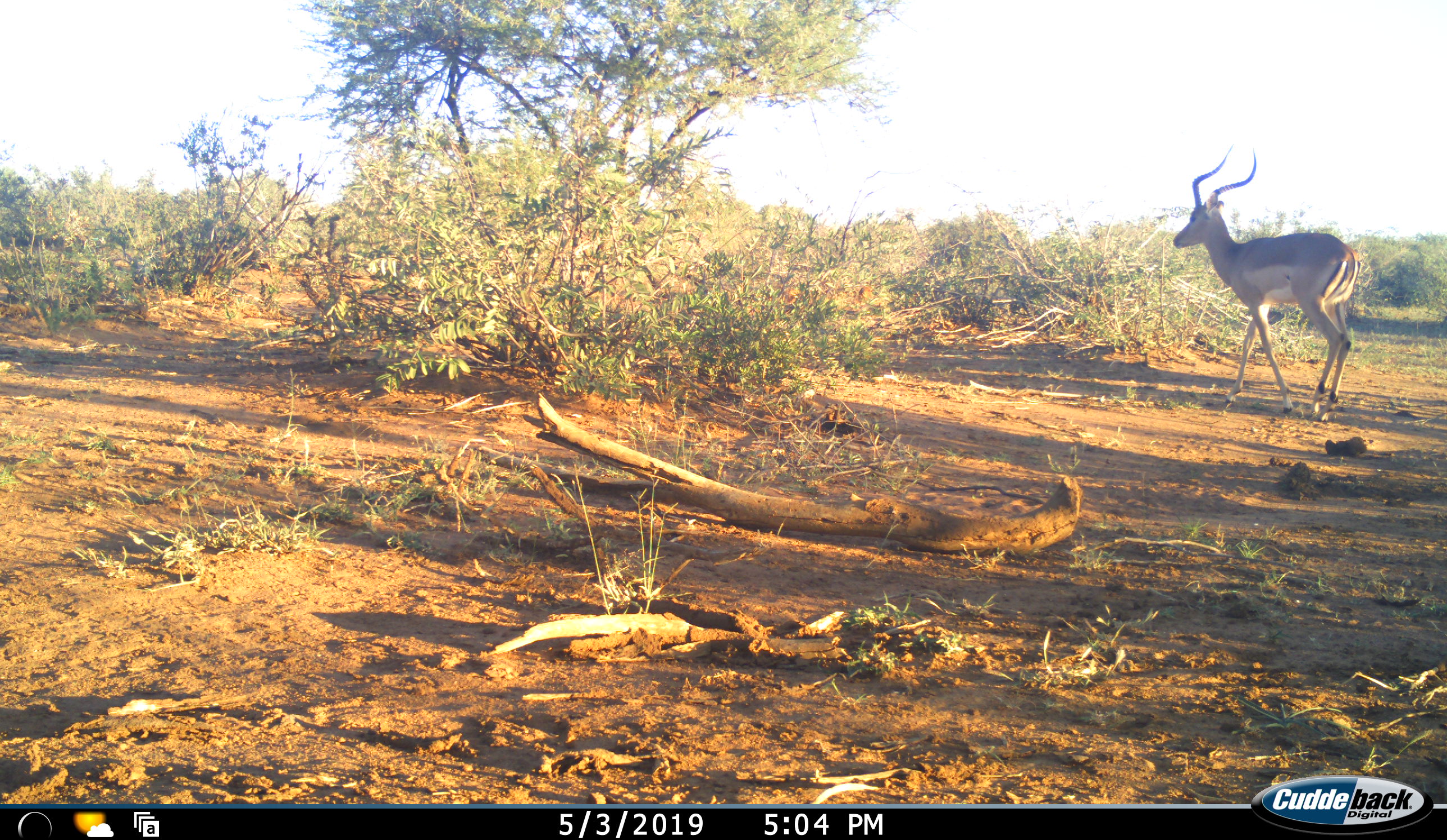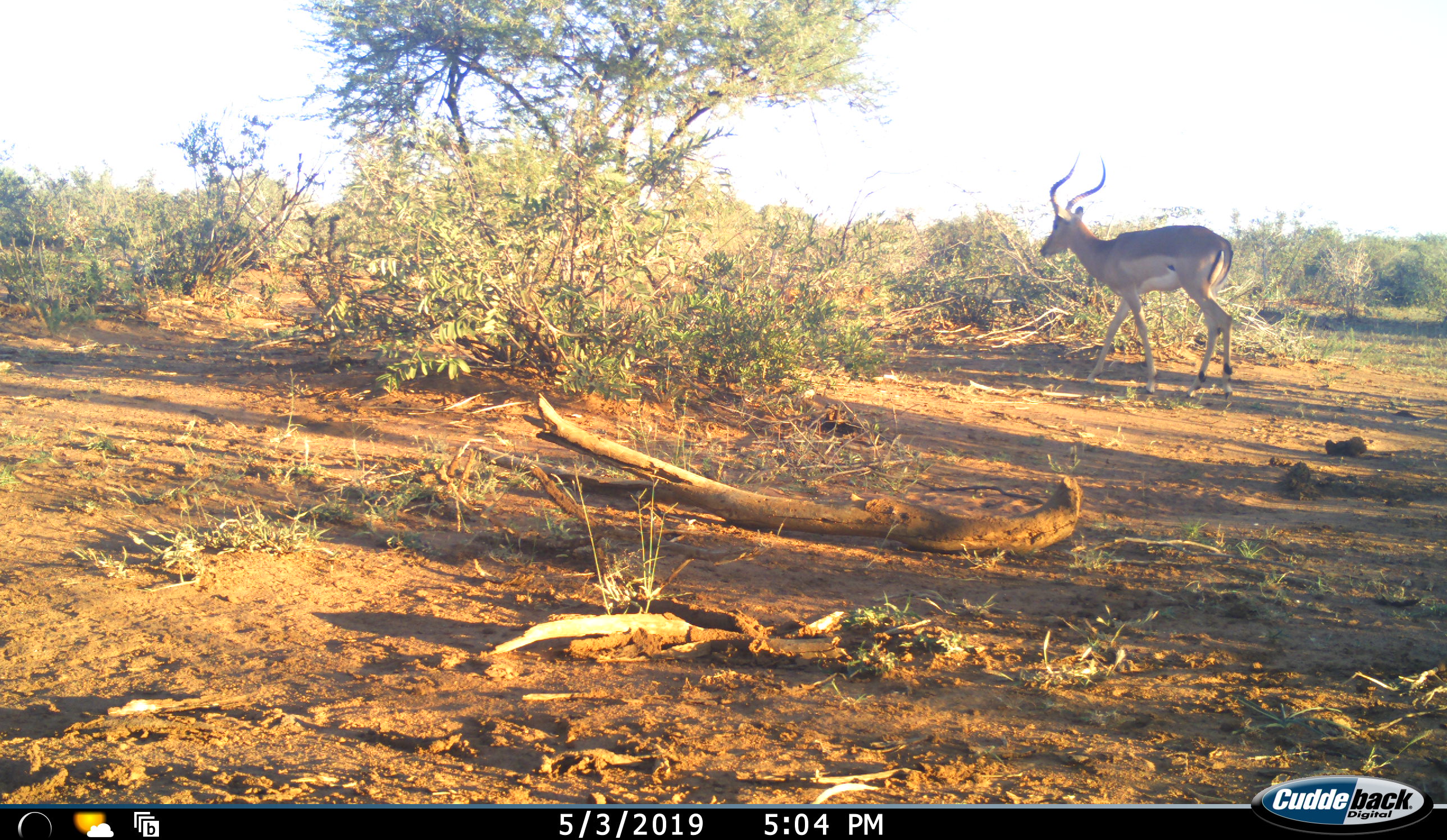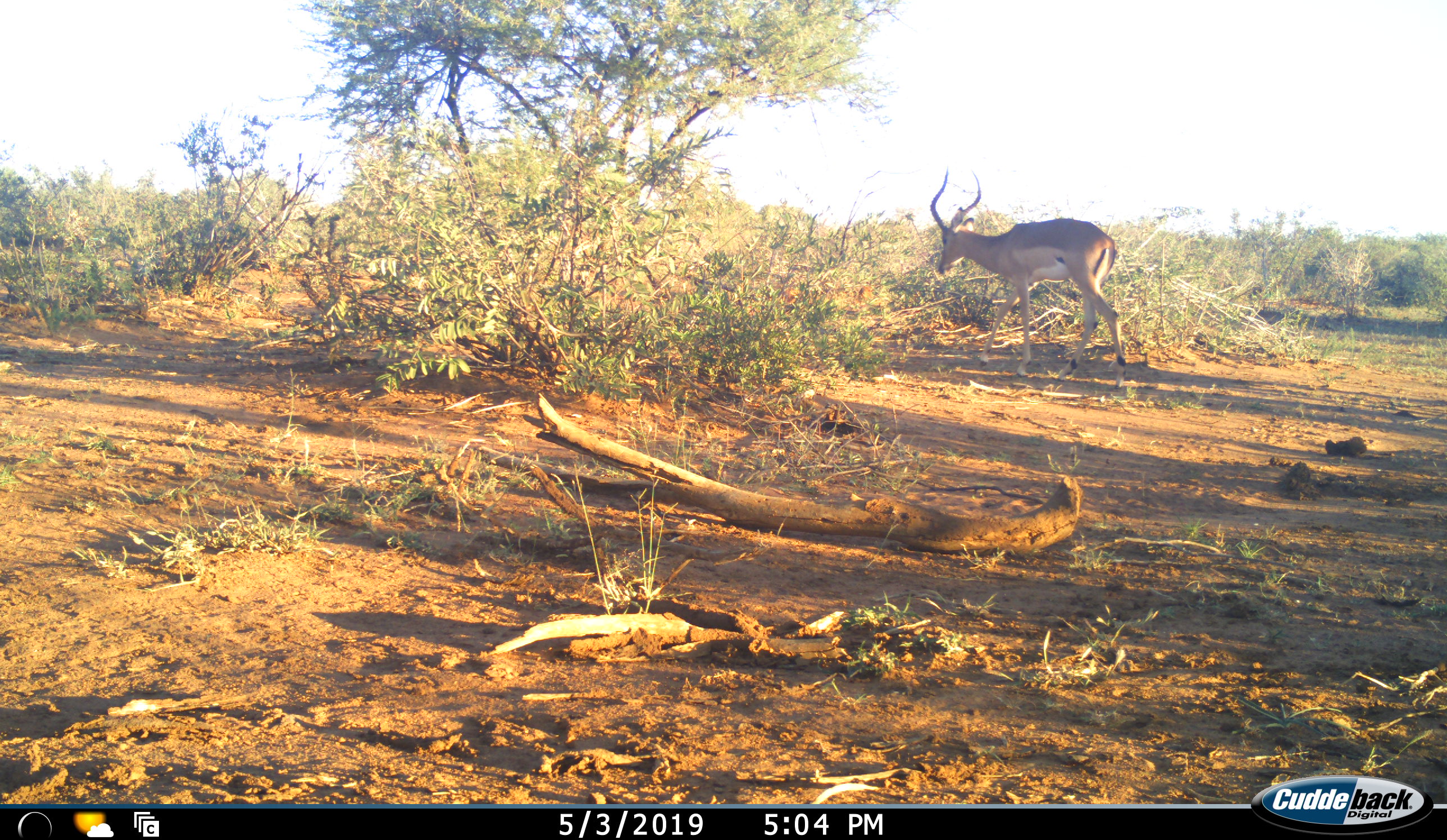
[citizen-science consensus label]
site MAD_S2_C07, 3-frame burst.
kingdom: Animalia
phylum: Chordata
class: Mammalia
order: Artiodactyla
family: Bovidae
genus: Aepyceros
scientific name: Aepyceros melampus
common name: impala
Impala (Aepyceros melampus), count 1. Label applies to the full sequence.